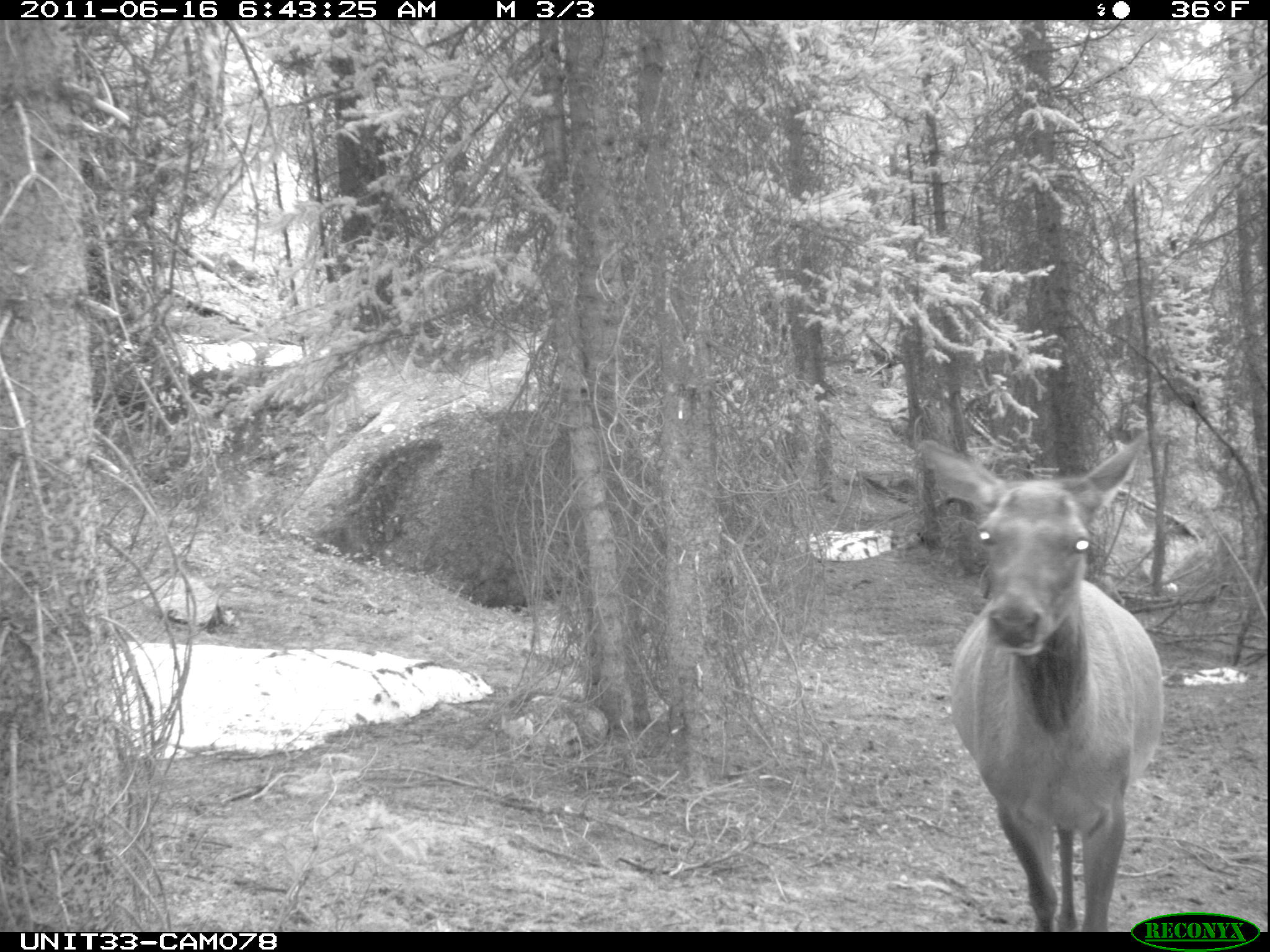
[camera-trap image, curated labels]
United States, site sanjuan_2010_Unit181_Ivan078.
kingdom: Animalia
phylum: Chordata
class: Mammalia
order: Artiodactyla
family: Cervidae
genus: Cervus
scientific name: Cervus elaphus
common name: red deer